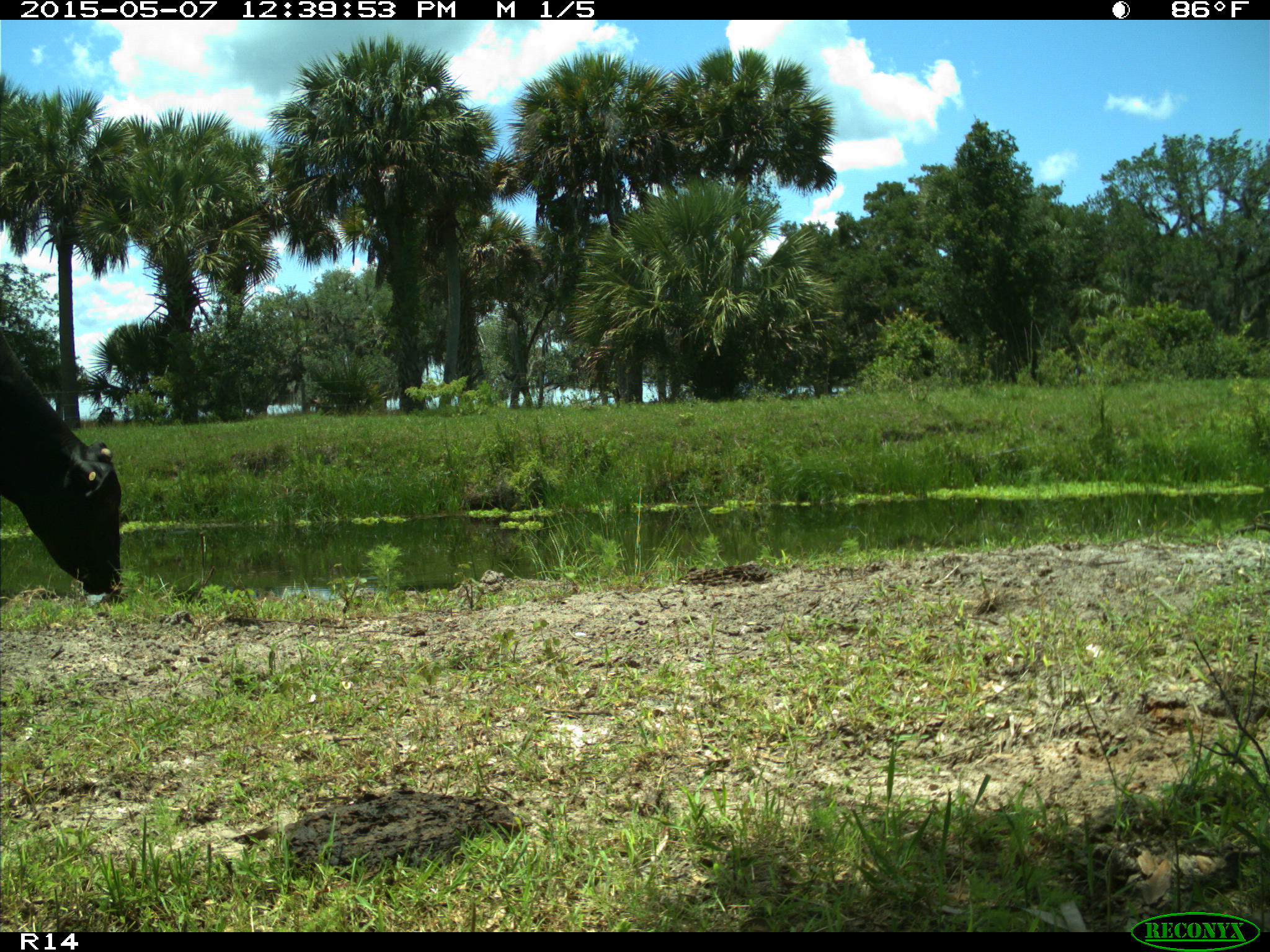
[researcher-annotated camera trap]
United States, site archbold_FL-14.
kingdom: Animalia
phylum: Chordata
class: Mammalia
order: Artiodactyla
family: Bovidae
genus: Bos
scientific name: Bos taurus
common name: domestic cow